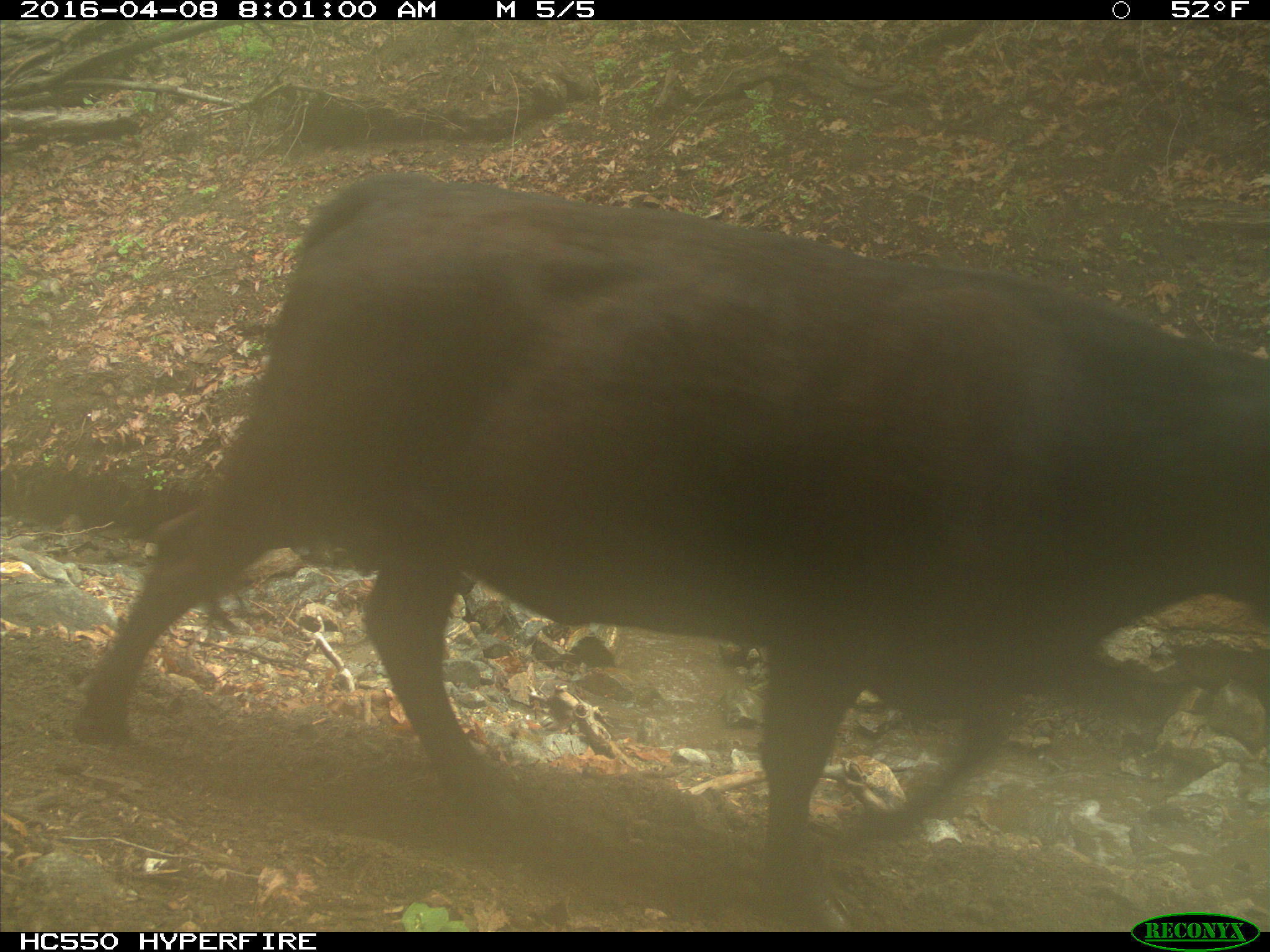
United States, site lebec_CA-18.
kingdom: Animalia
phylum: Chordata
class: Mammalia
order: Artiodactyla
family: Bovidae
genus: Bos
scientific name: Bos taurus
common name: domestic cow